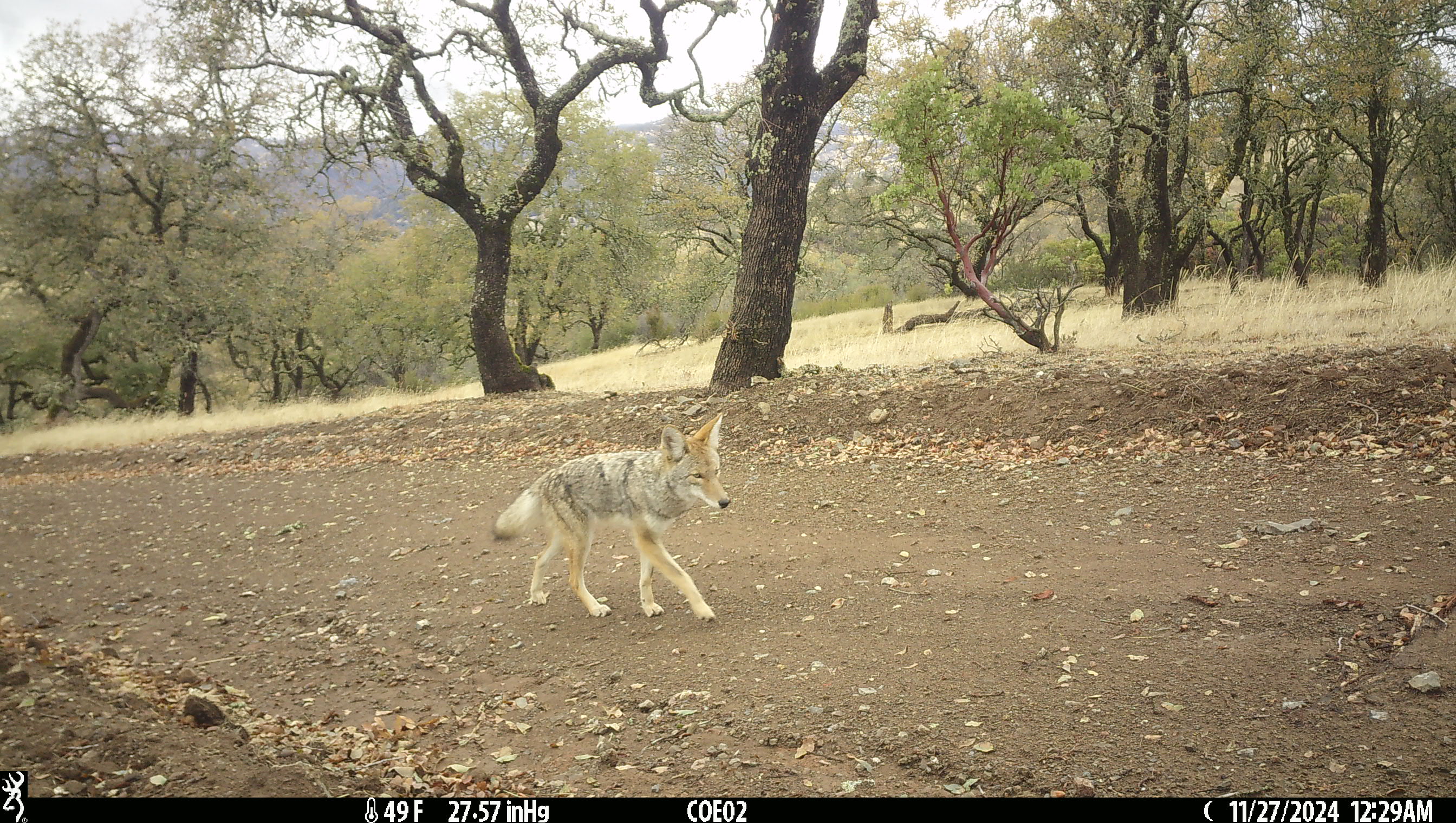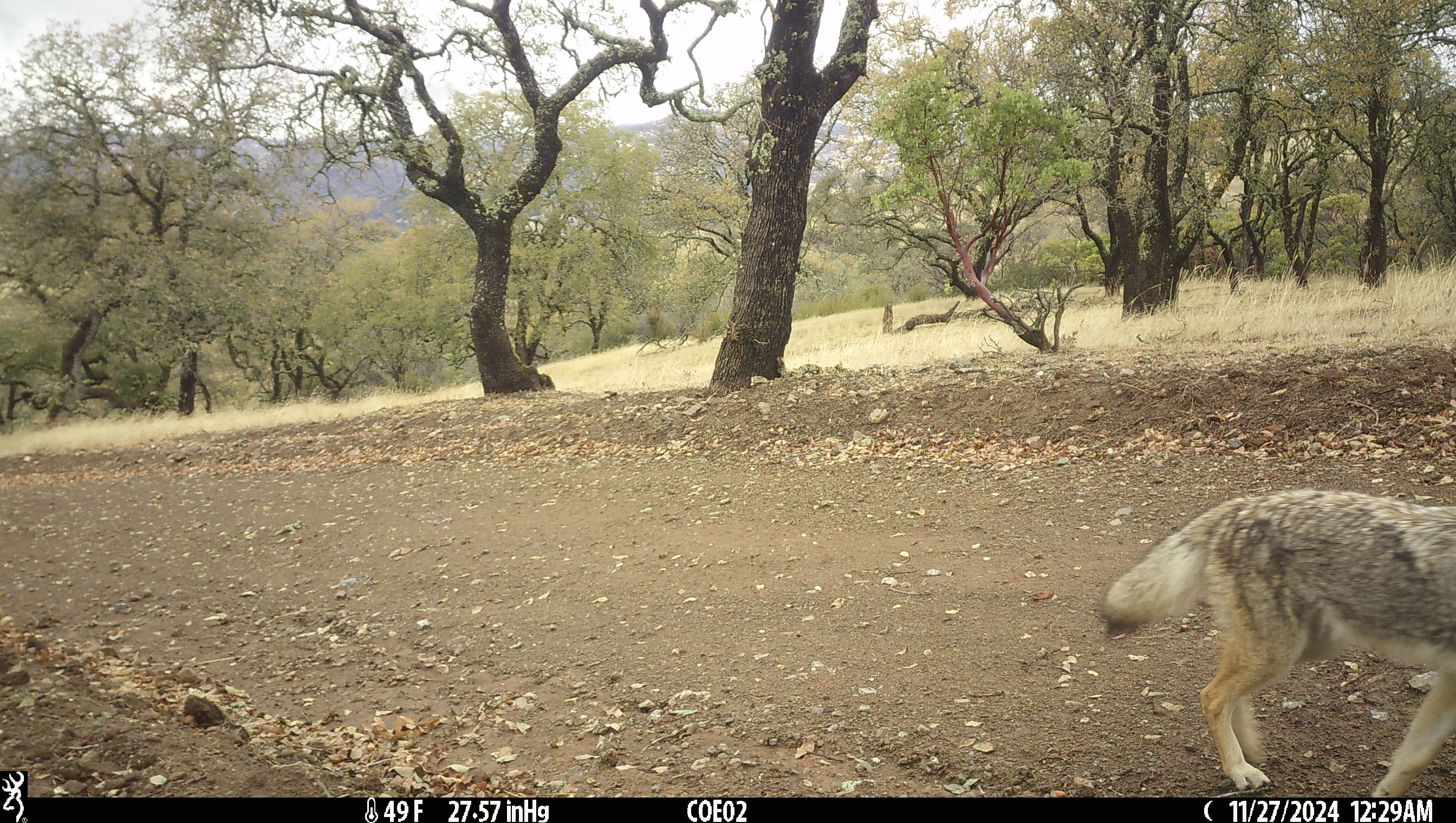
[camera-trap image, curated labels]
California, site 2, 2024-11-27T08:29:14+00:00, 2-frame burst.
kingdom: Animalia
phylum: Chordata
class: Mammalia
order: Carnivora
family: Canidae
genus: Canis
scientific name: Canis latrans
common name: coyote